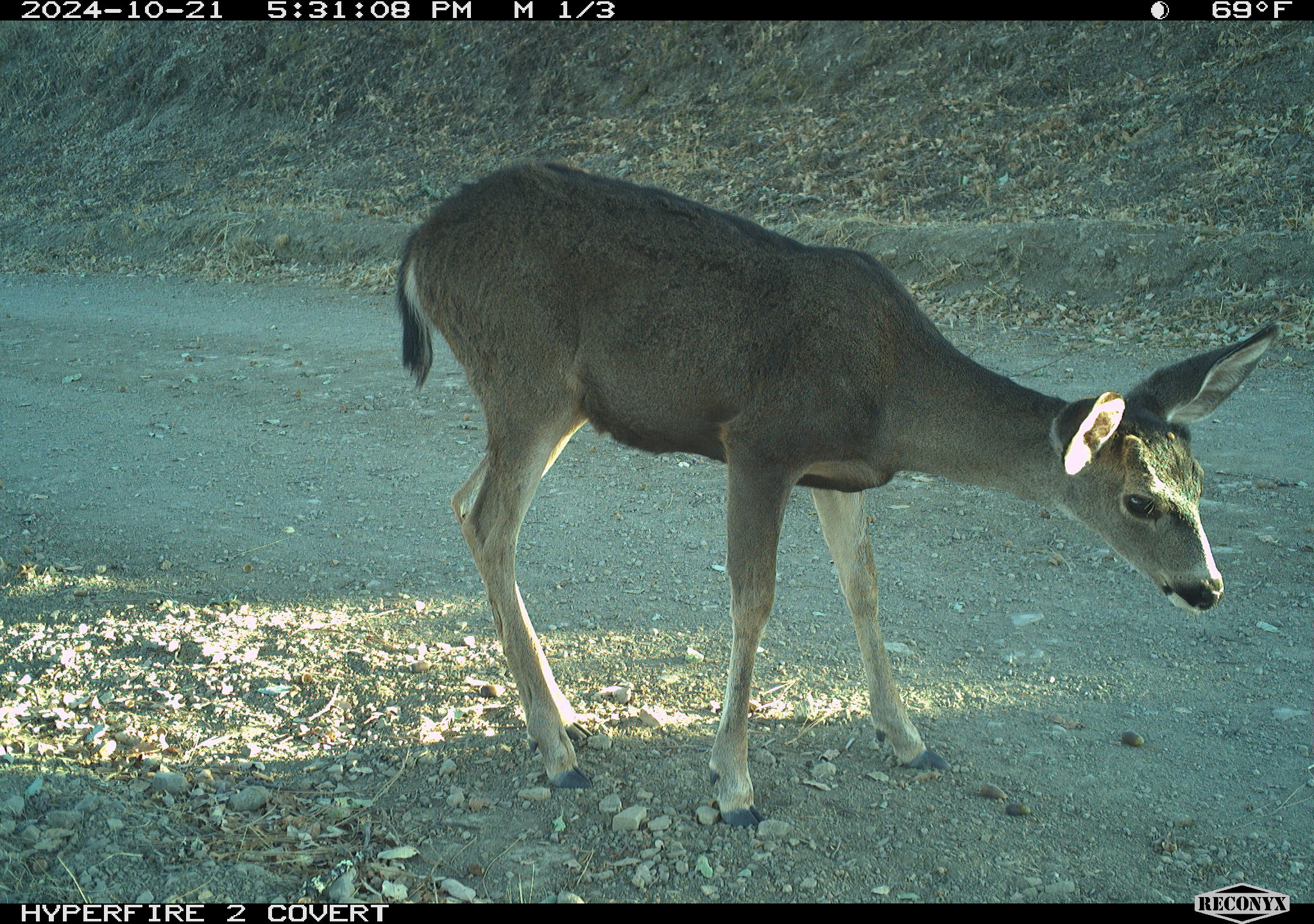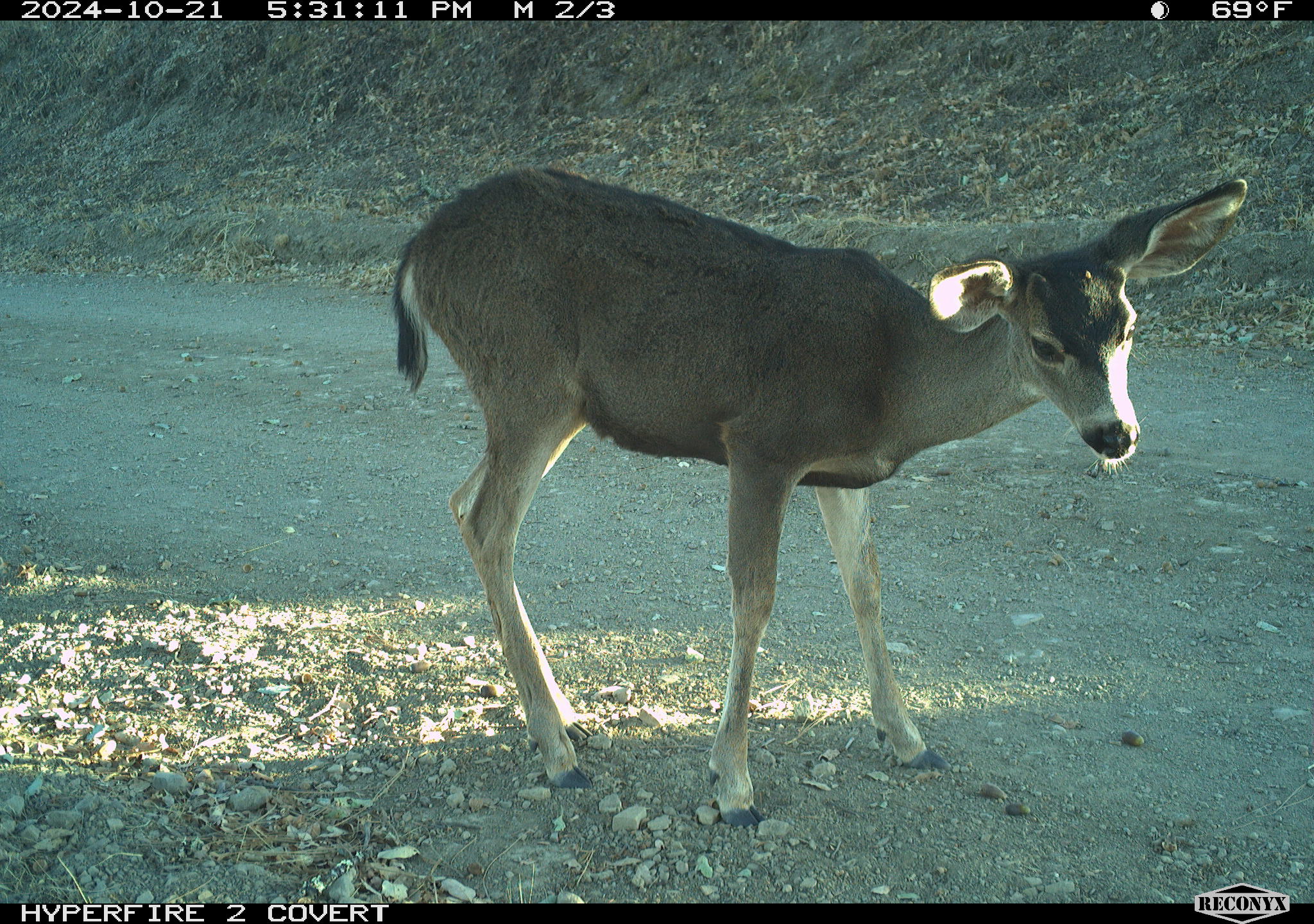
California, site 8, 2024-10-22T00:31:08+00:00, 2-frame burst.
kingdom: Animalia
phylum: Chordata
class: Mammalia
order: Artiodactyla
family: Cervidae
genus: Odocoileus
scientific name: Odocoileus hemionus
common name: mule deer